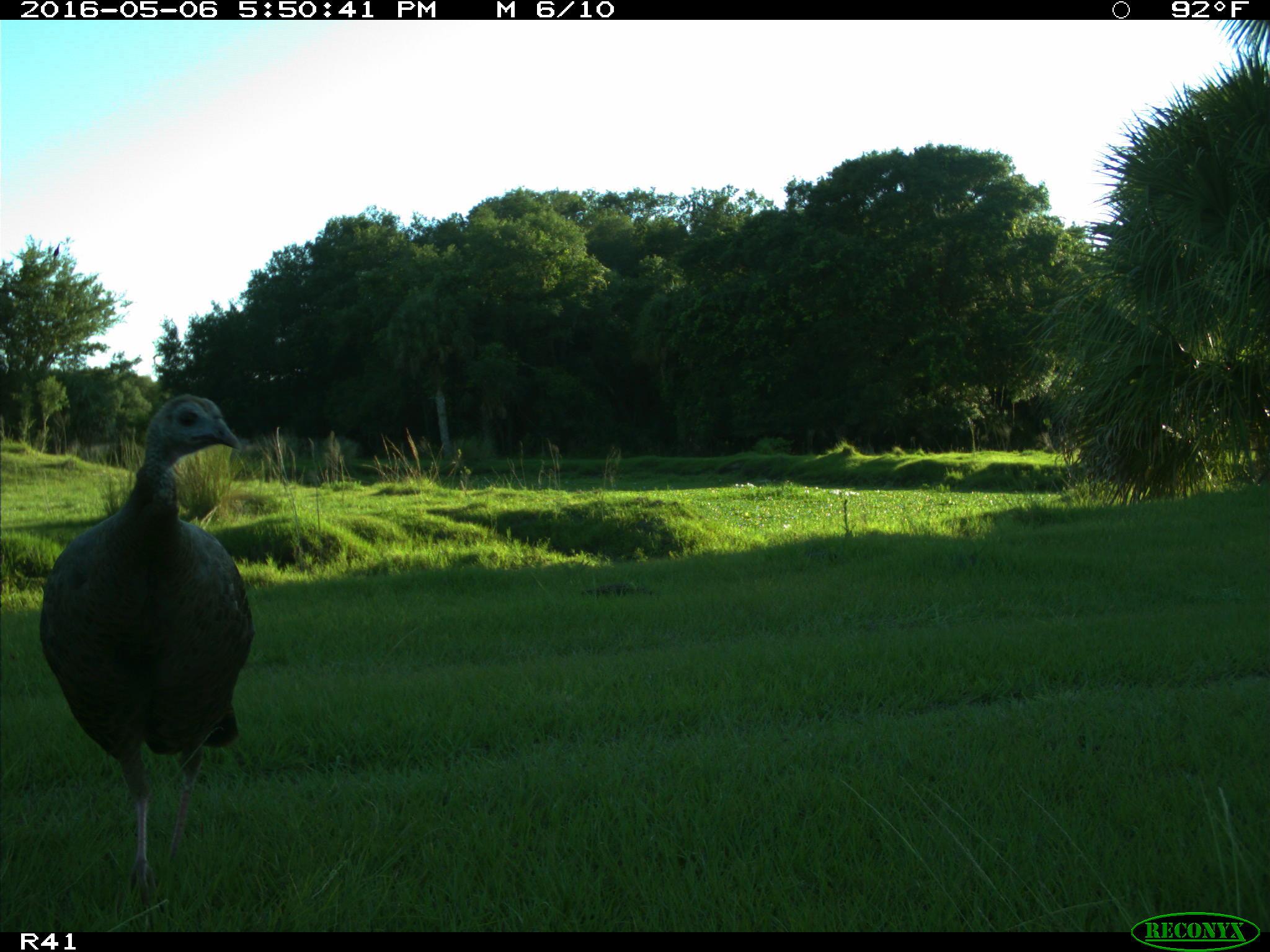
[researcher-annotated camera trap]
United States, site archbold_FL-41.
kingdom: Animalia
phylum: Chordata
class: Aves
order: Galliformes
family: Phasianidae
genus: Meleagris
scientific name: Meleagris gallopavo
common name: wild turkey